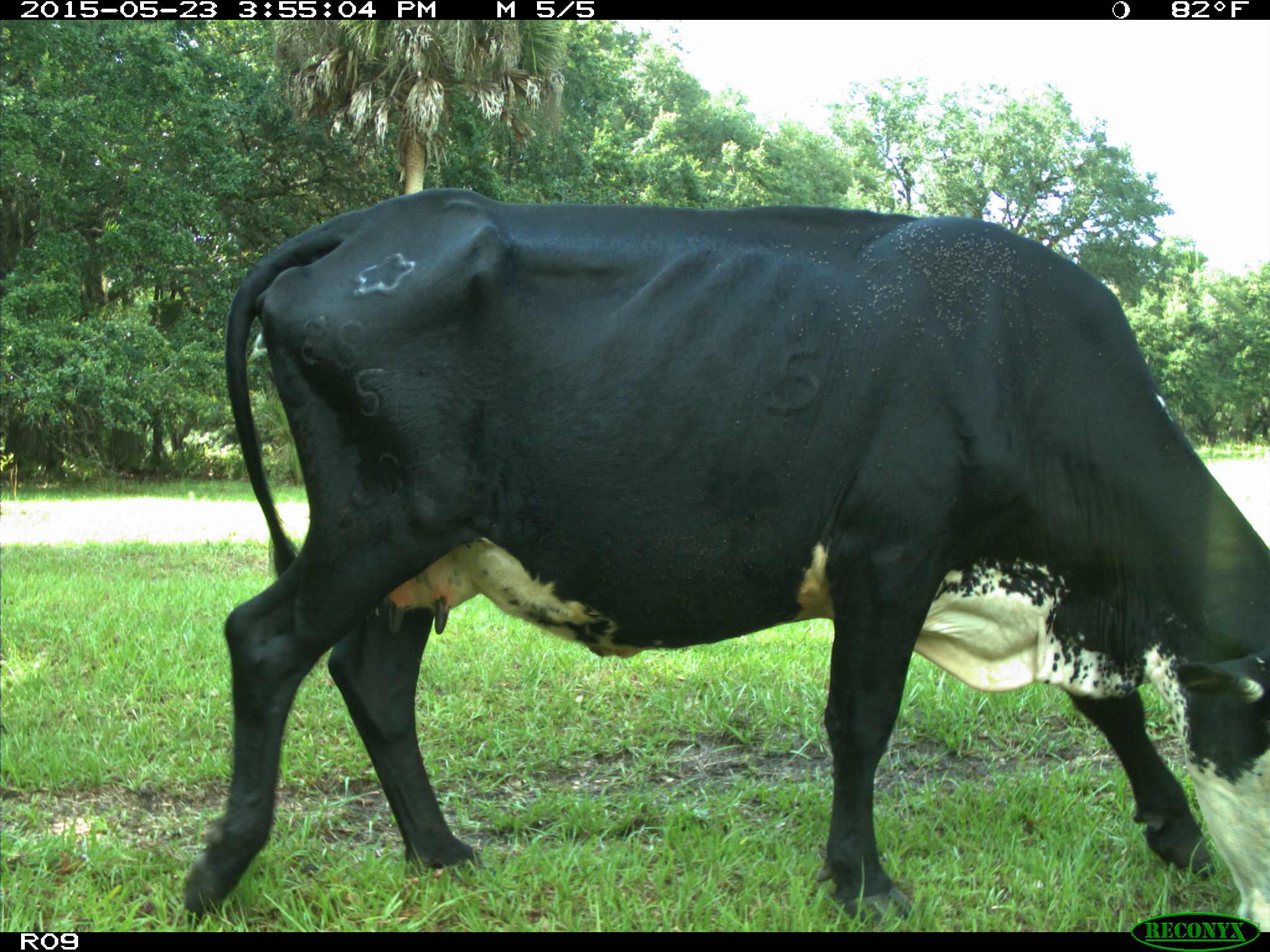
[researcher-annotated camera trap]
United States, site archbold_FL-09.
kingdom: Animalia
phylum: Chordata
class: Mammalia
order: Artiodactyla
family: Bovidae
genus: Bos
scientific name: Bos taurus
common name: domestic cow